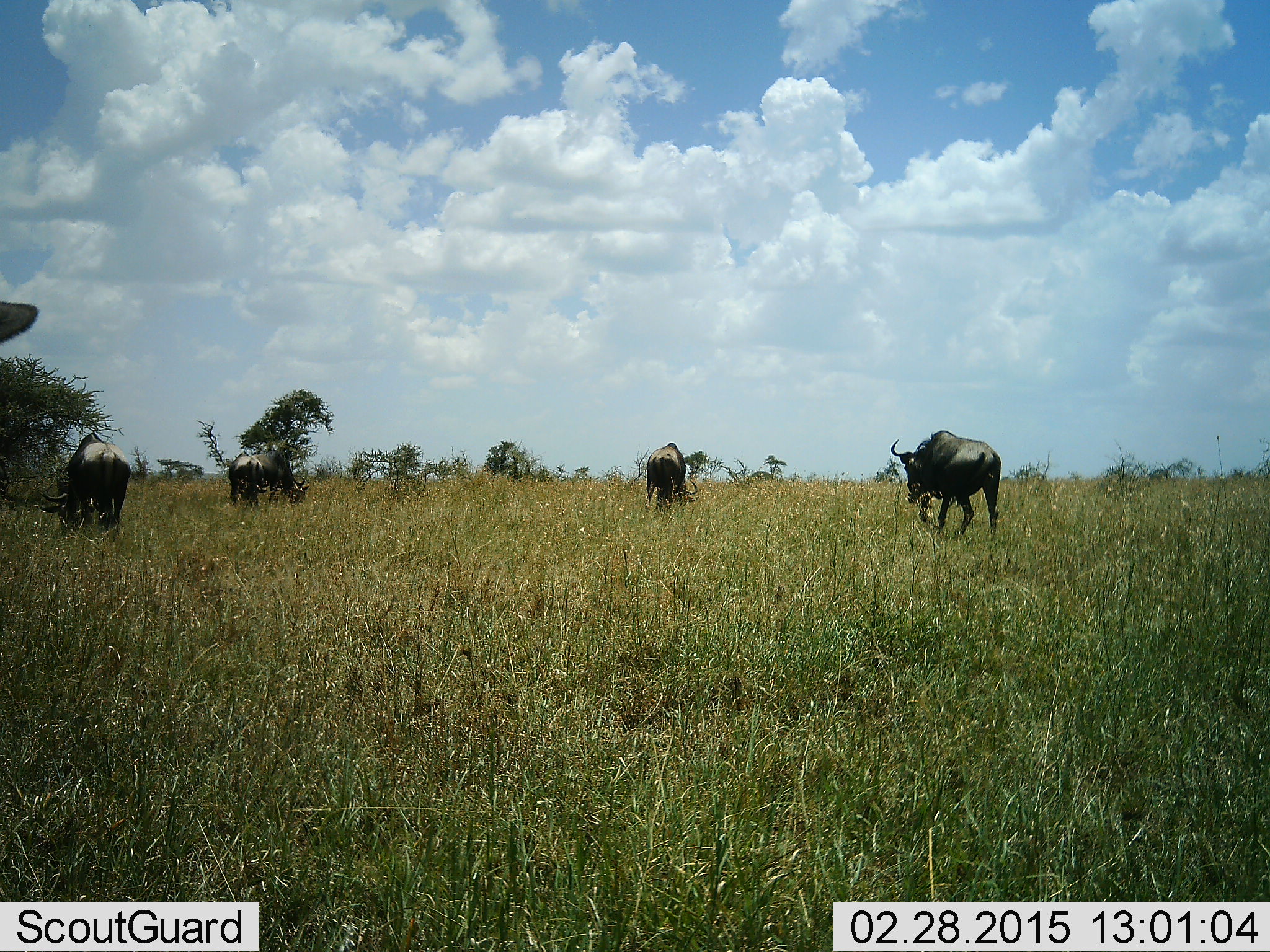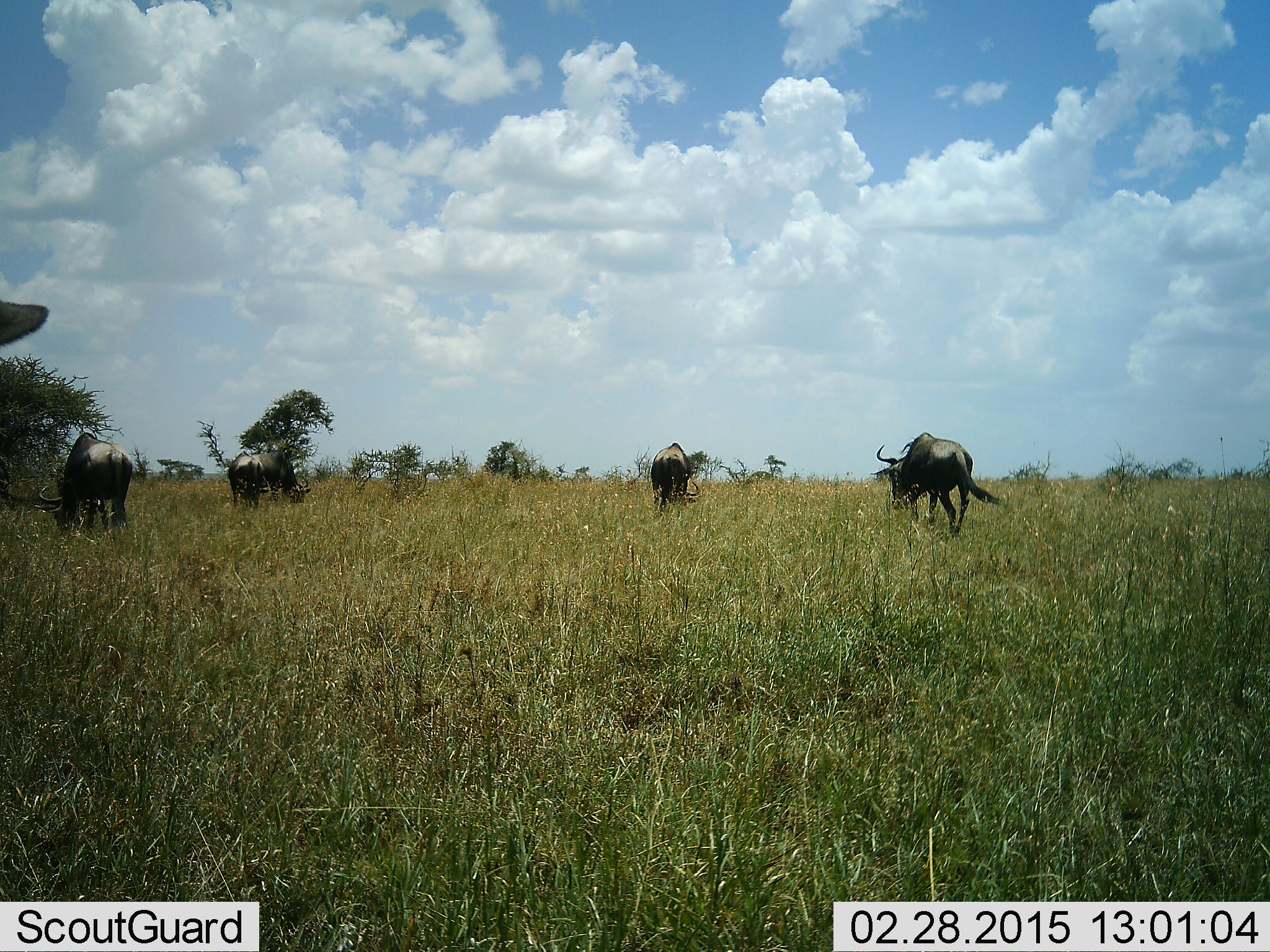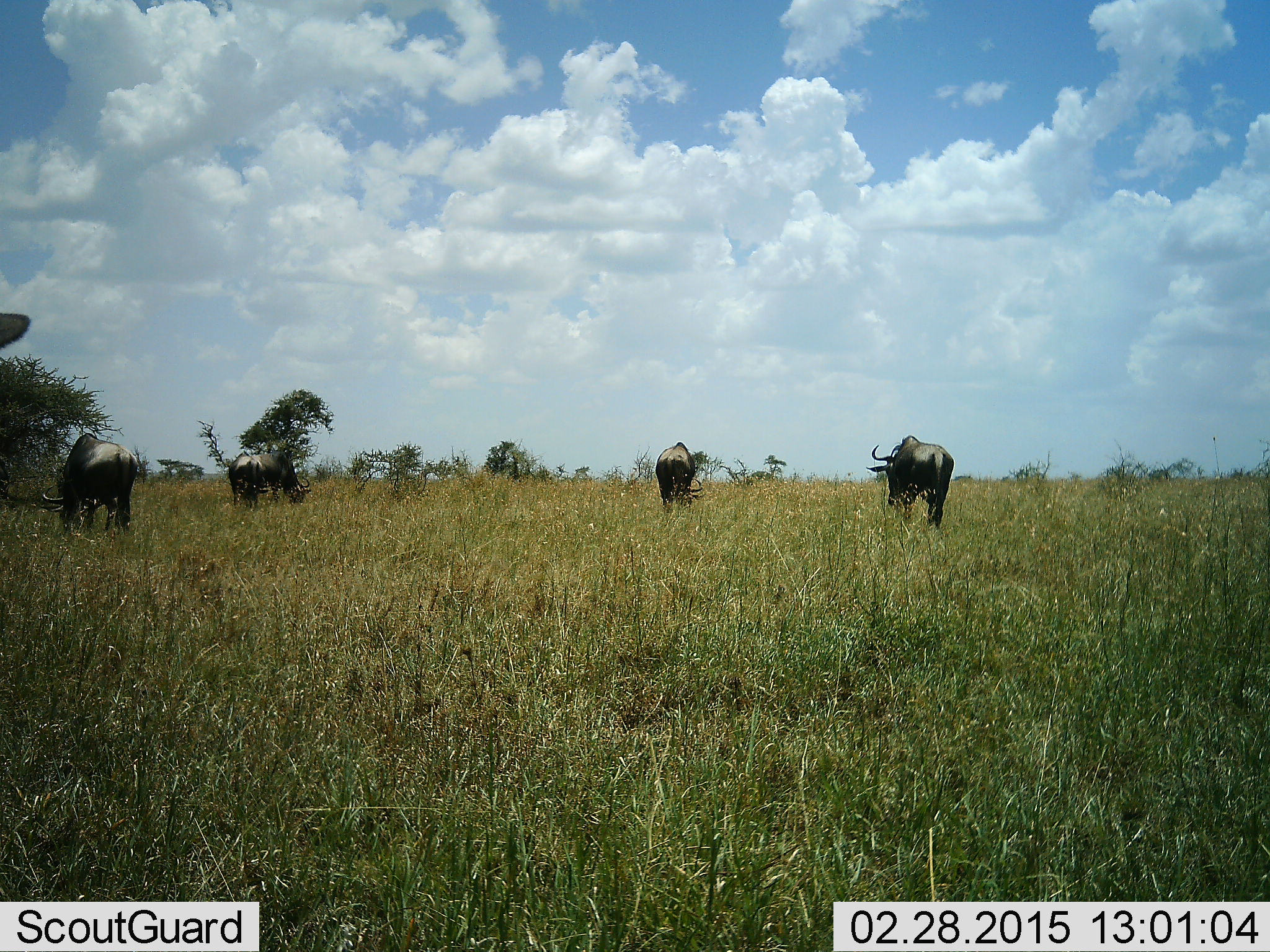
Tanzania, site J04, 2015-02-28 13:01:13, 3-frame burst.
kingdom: Animalia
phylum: Chordata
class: Mammalia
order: Artiodactyla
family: Bovidae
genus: Connochaetes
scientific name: Connochaetes taurinus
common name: blue wildebeest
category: wildebeest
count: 5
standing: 40%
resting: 0%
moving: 40%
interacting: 10%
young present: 0%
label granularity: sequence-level